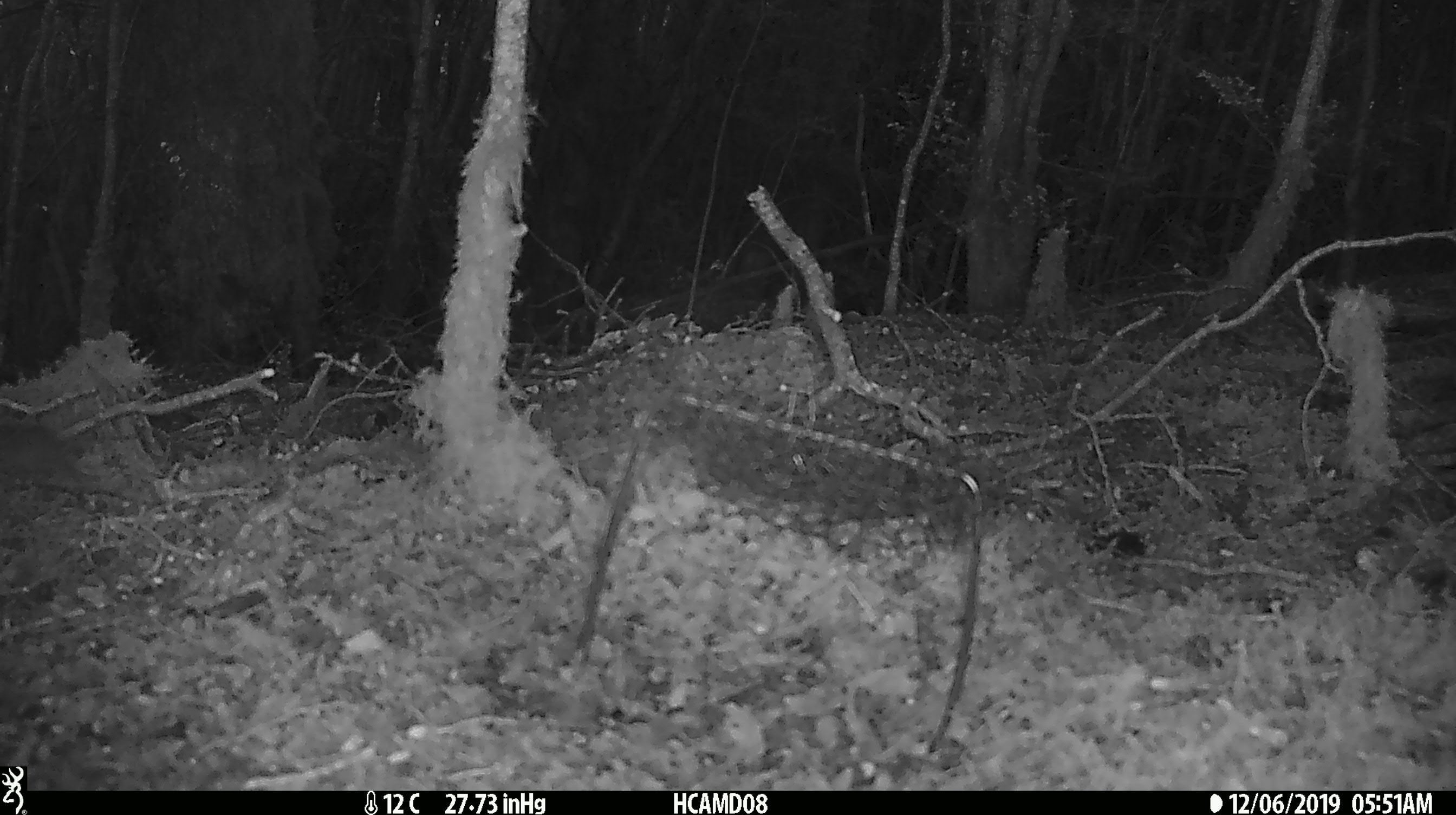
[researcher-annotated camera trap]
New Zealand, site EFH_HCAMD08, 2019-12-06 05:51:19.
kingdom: Animalia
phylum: Chordata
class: Mammalia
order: Rodentia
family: Muridae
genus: Mus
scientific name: Mus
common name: mouse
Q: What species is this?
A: Mouse (Mus).